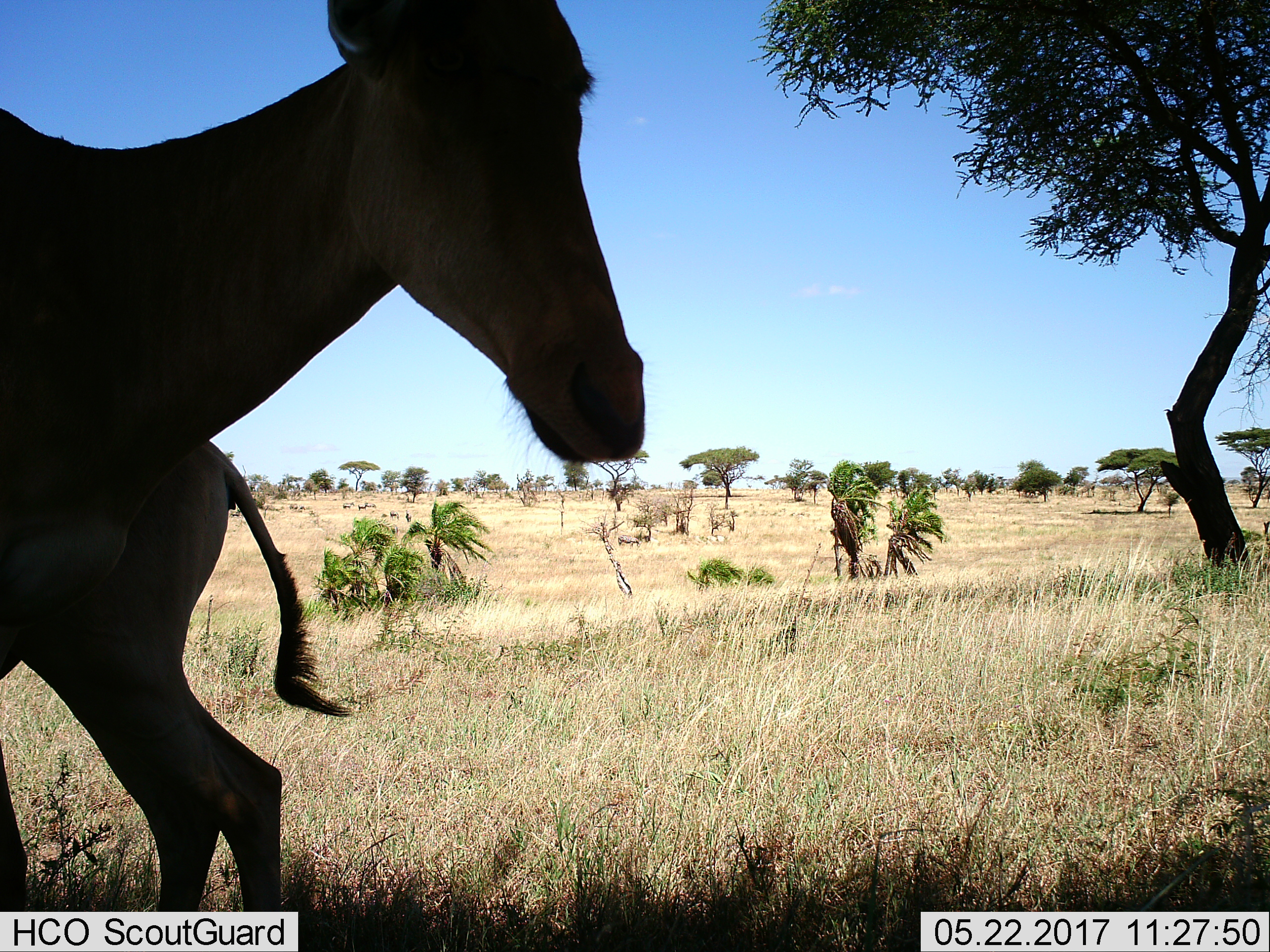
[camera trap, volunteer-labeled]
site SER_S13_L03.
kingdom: Animalia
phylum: Chordata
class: Mammalia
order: Artiodactyla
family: Bovidae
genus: Alcelaphus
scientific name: Alcelaphus buselaphus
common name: hartebeest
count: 2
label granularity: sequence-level